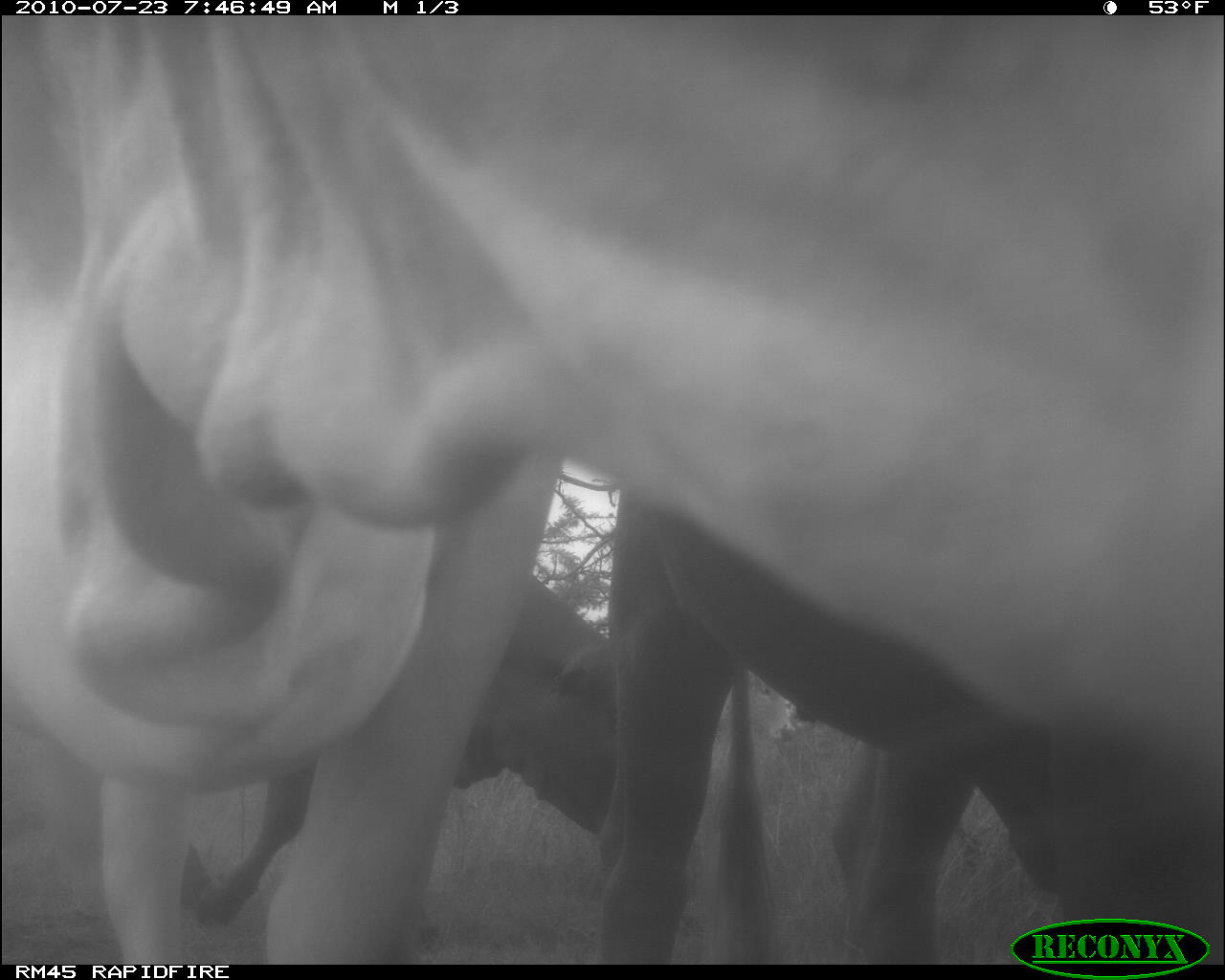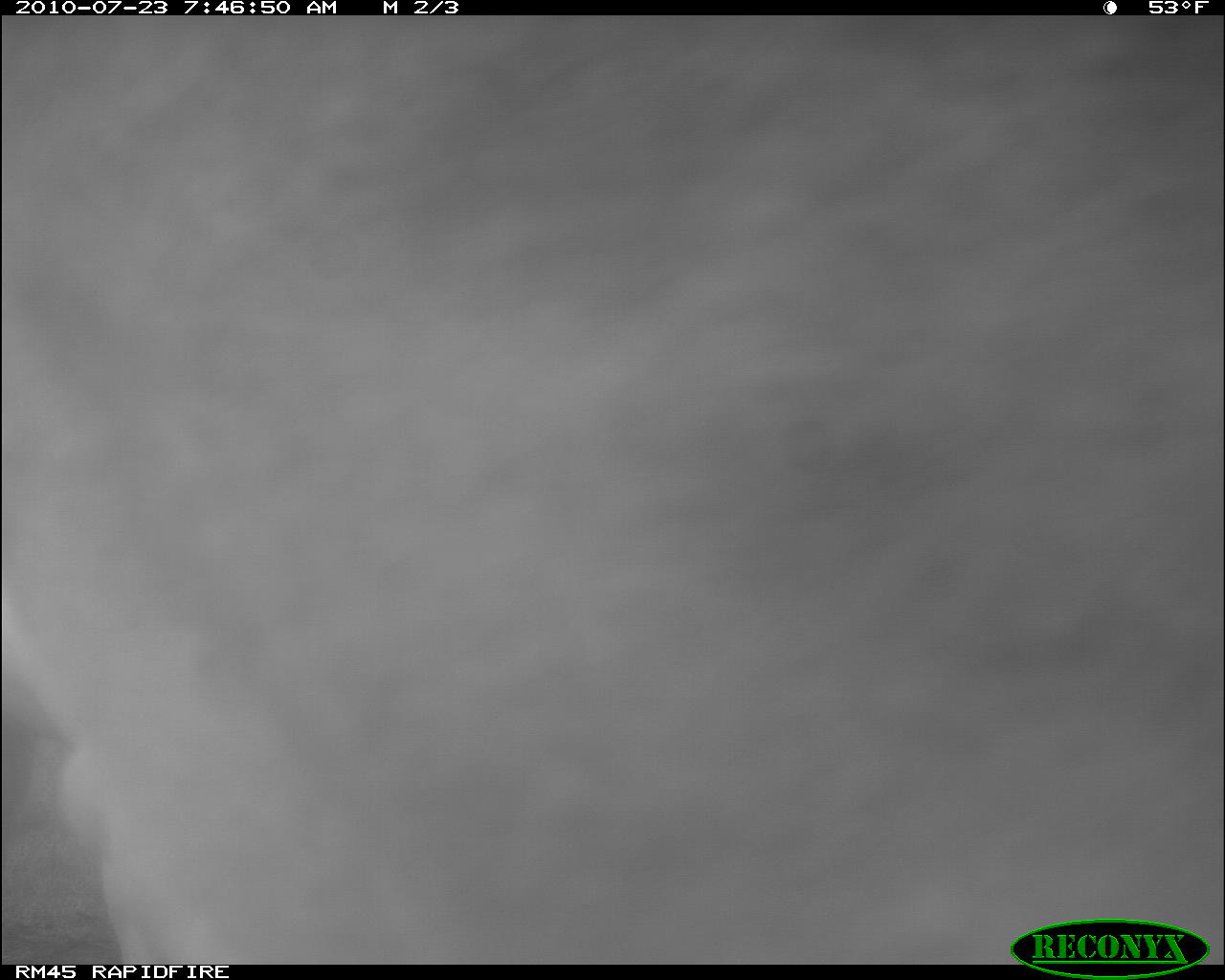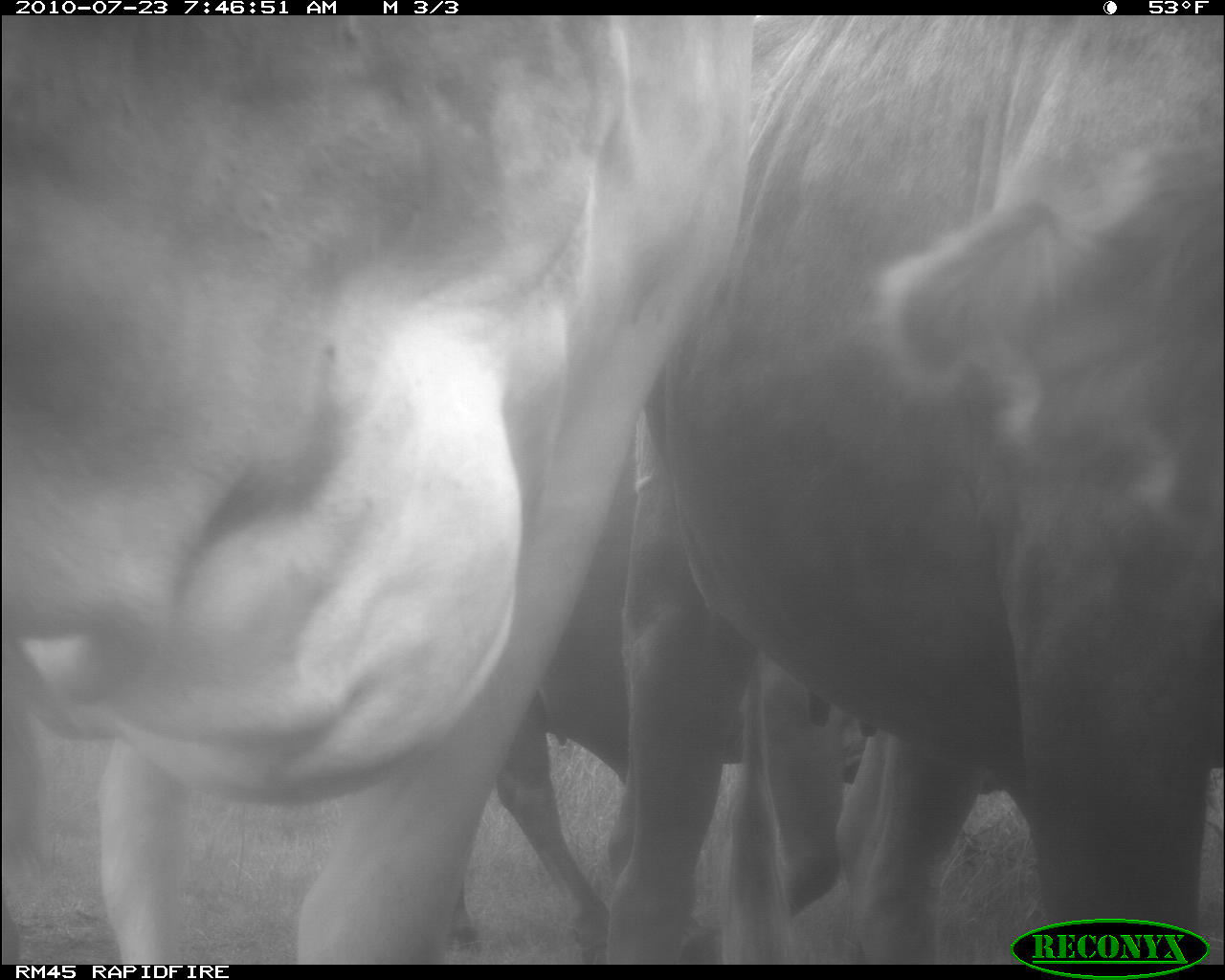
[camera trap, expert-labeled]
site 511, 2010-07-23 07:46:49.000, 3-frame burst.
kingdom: Animalia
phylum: Chordata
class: Mammalia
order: Artiodactyla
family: Bovidae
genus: Bos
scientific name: Bos taurus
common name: domestic cattle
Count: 3.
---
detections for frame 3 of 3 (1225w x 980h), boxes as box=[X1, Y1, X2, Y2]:
bos taurus: box=[0, 15, 754, 964]; box=[586, 14, 1225, 965]; box=[439, 436, 1012, 965]